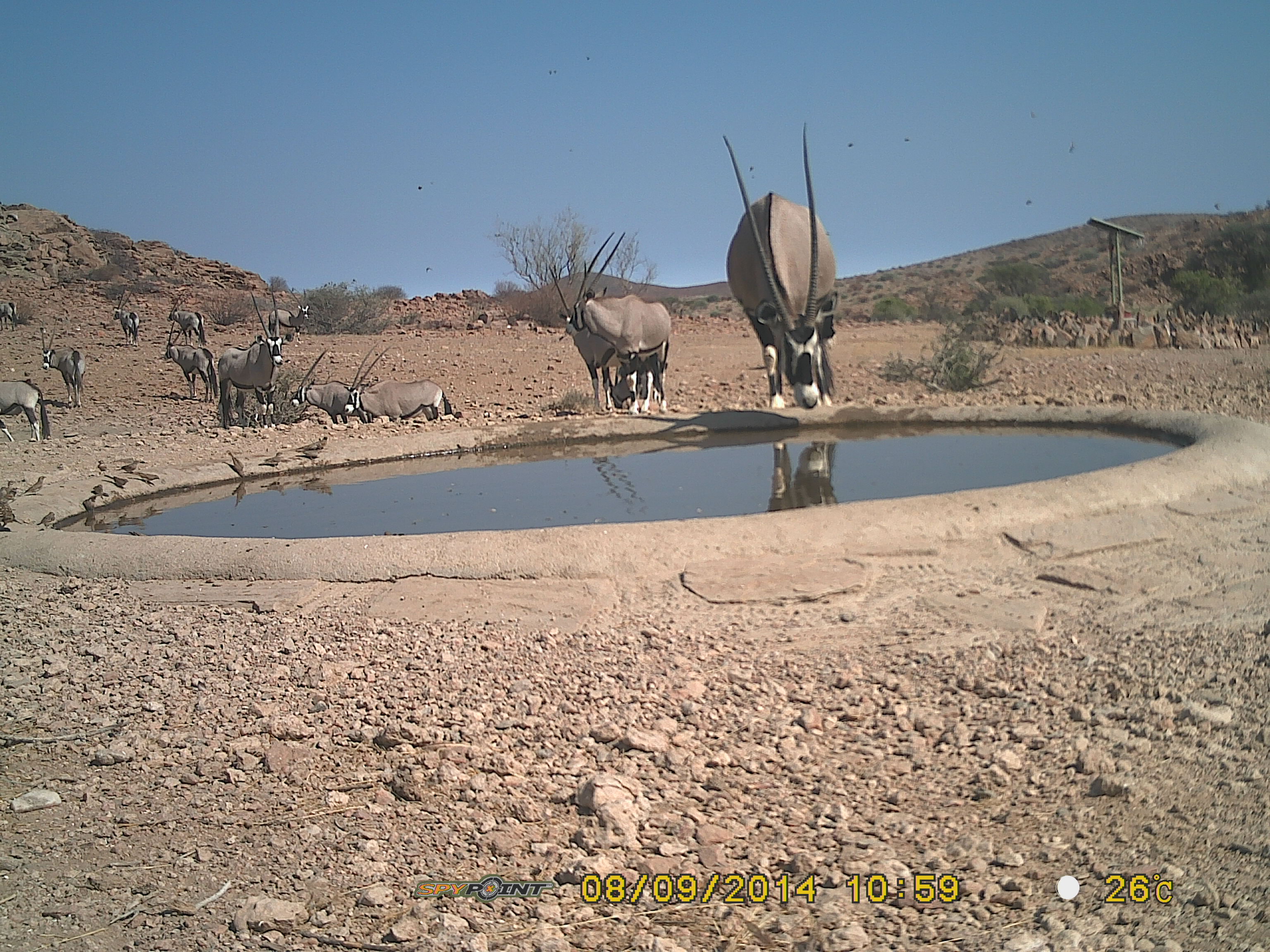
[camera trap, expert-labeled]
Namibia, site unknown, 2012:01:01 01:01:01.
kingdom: Animalia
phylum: Chordata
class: Mammalia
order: Artiodactyla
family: Bovidae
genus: Oryx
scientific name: Oryx gazella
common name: gemsbok